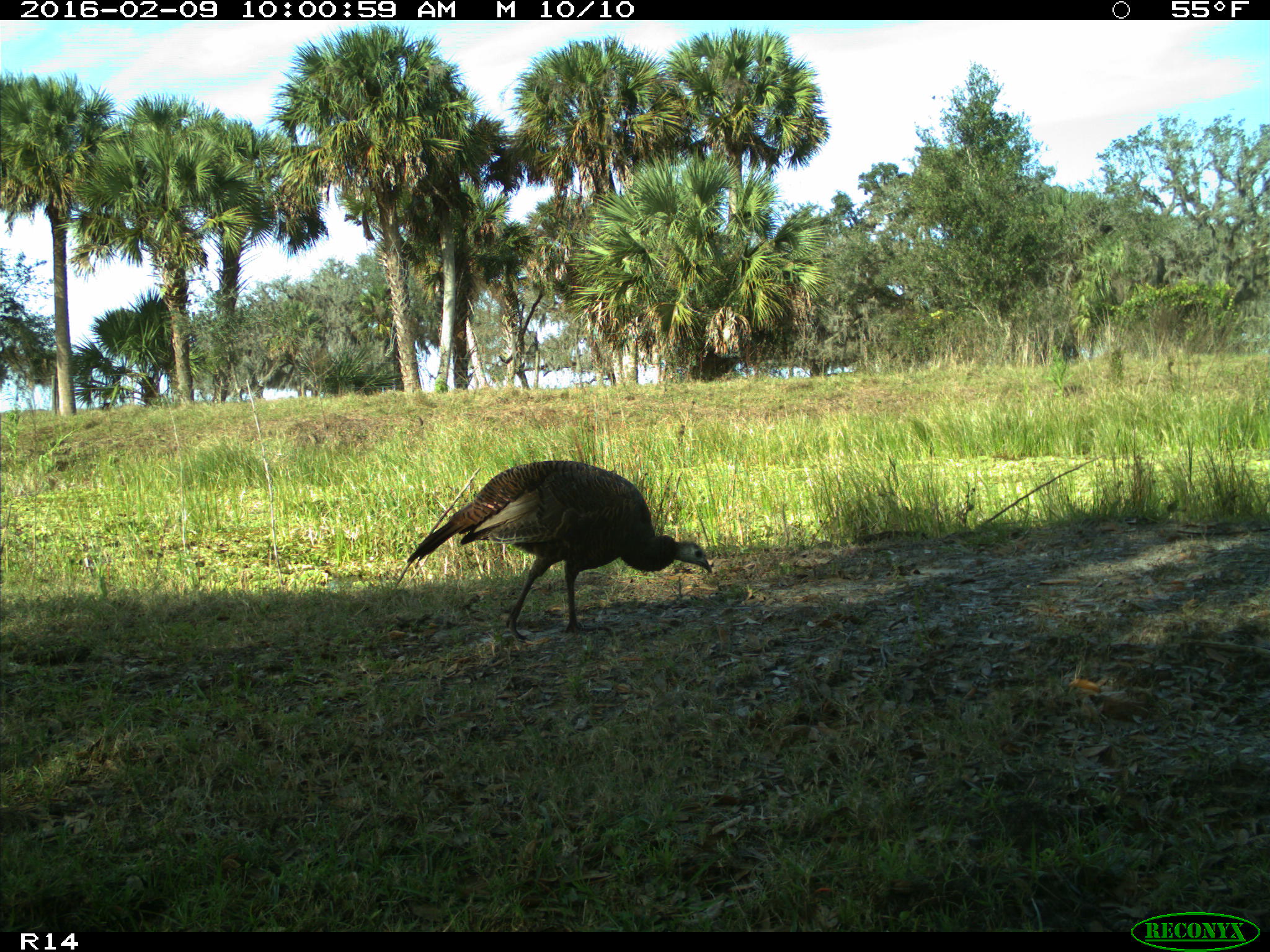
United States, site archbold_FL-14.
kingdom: Animalia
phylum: Chordata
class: Aves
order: Galliformes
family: Phasianidae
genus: Meleagris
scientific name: Meleagris gallopavo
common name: wild turkey